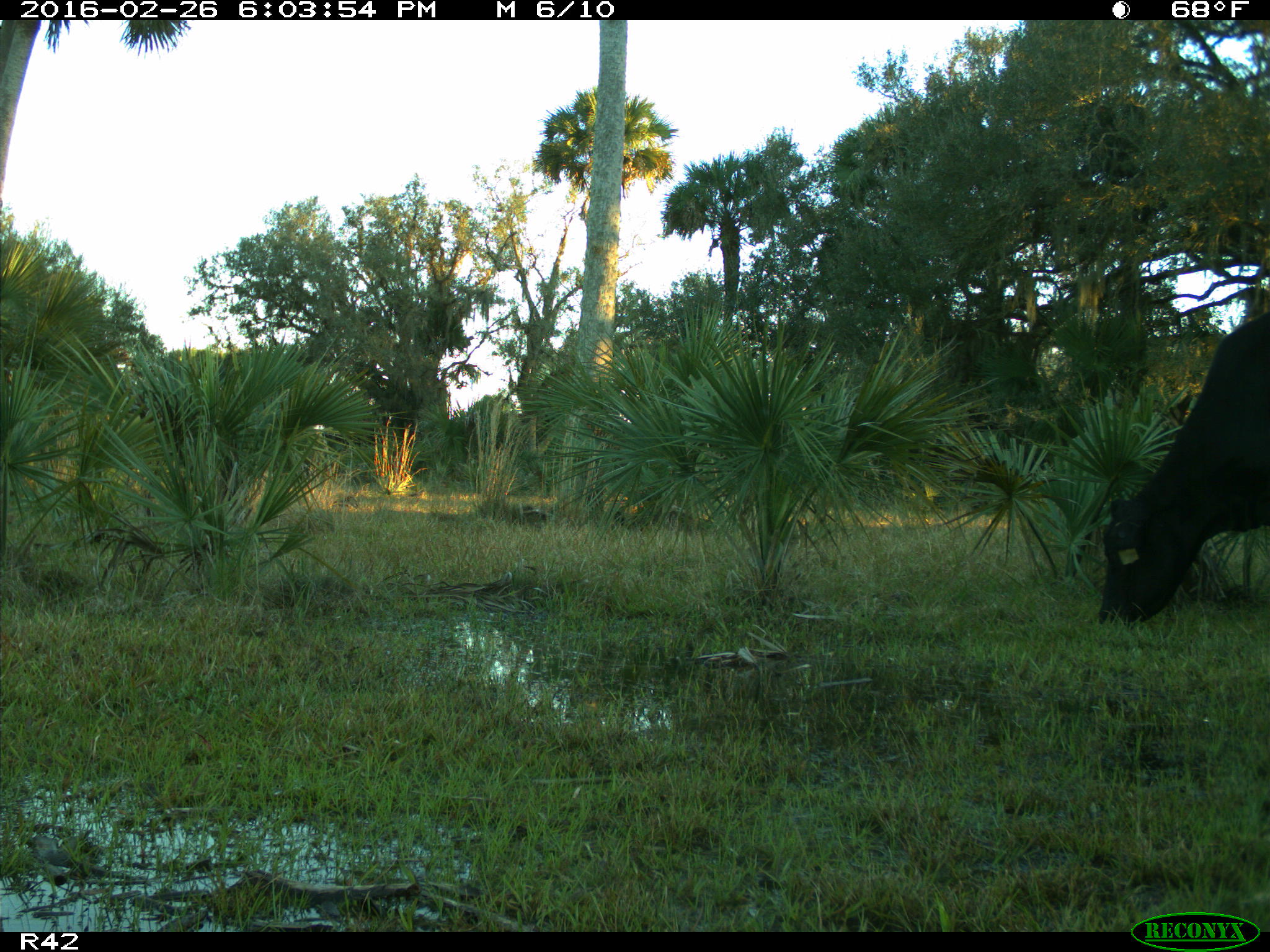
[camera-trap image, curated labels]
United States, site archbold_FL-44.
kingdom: Animalia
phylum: Chordata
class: Mammalia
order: Artiodactyla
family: Bovidae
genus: Bos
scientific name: Bos taurus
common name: domestic cow